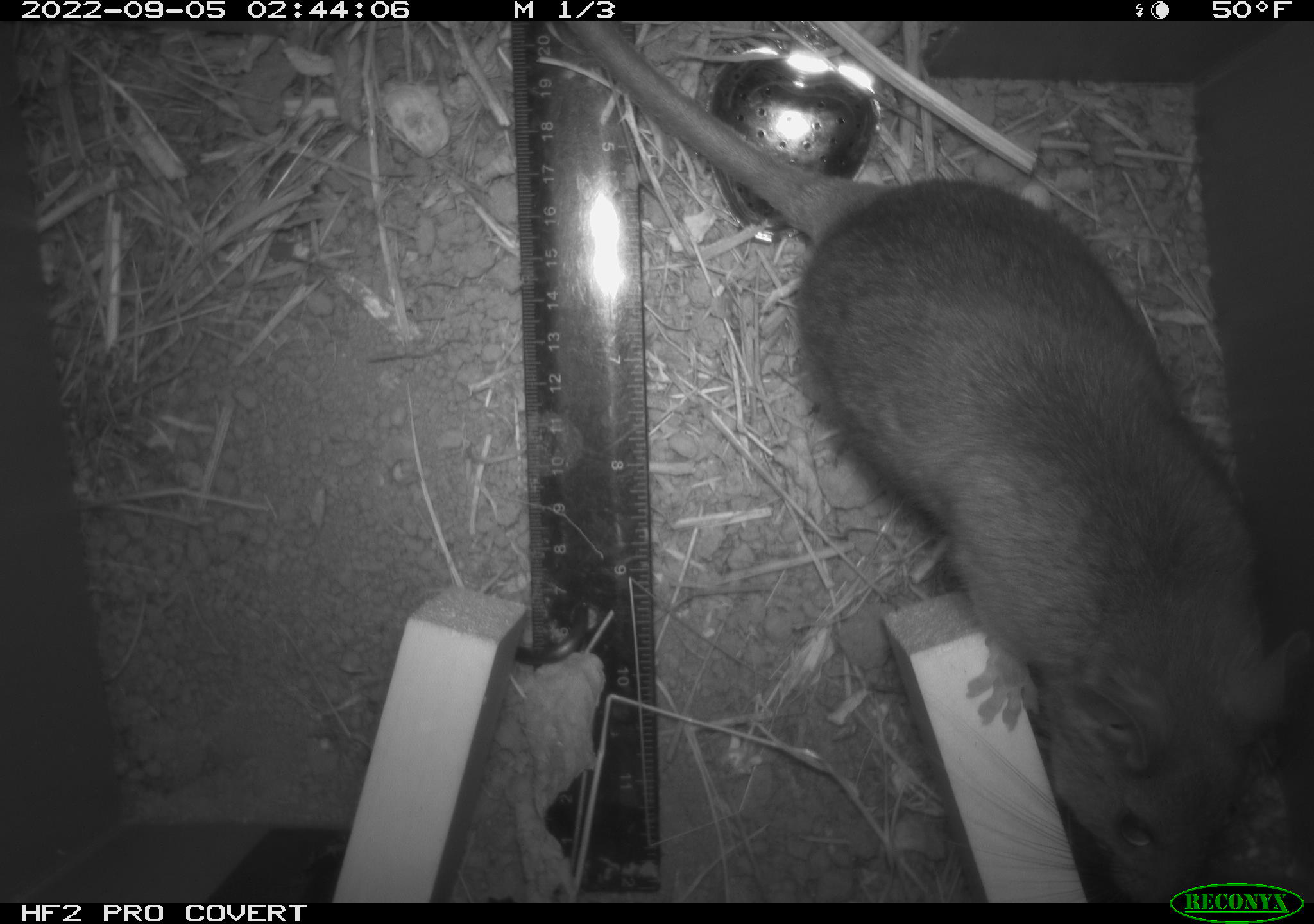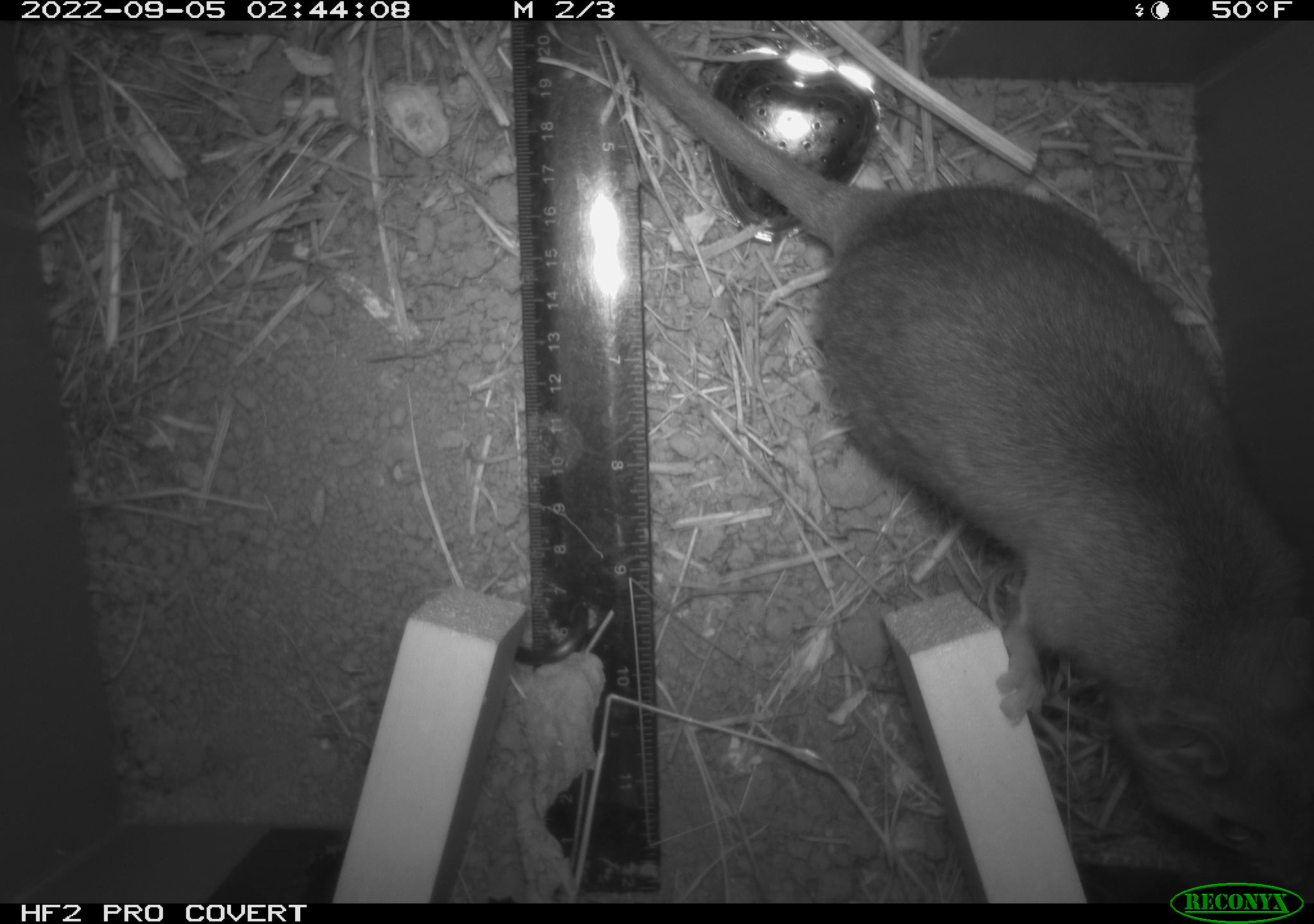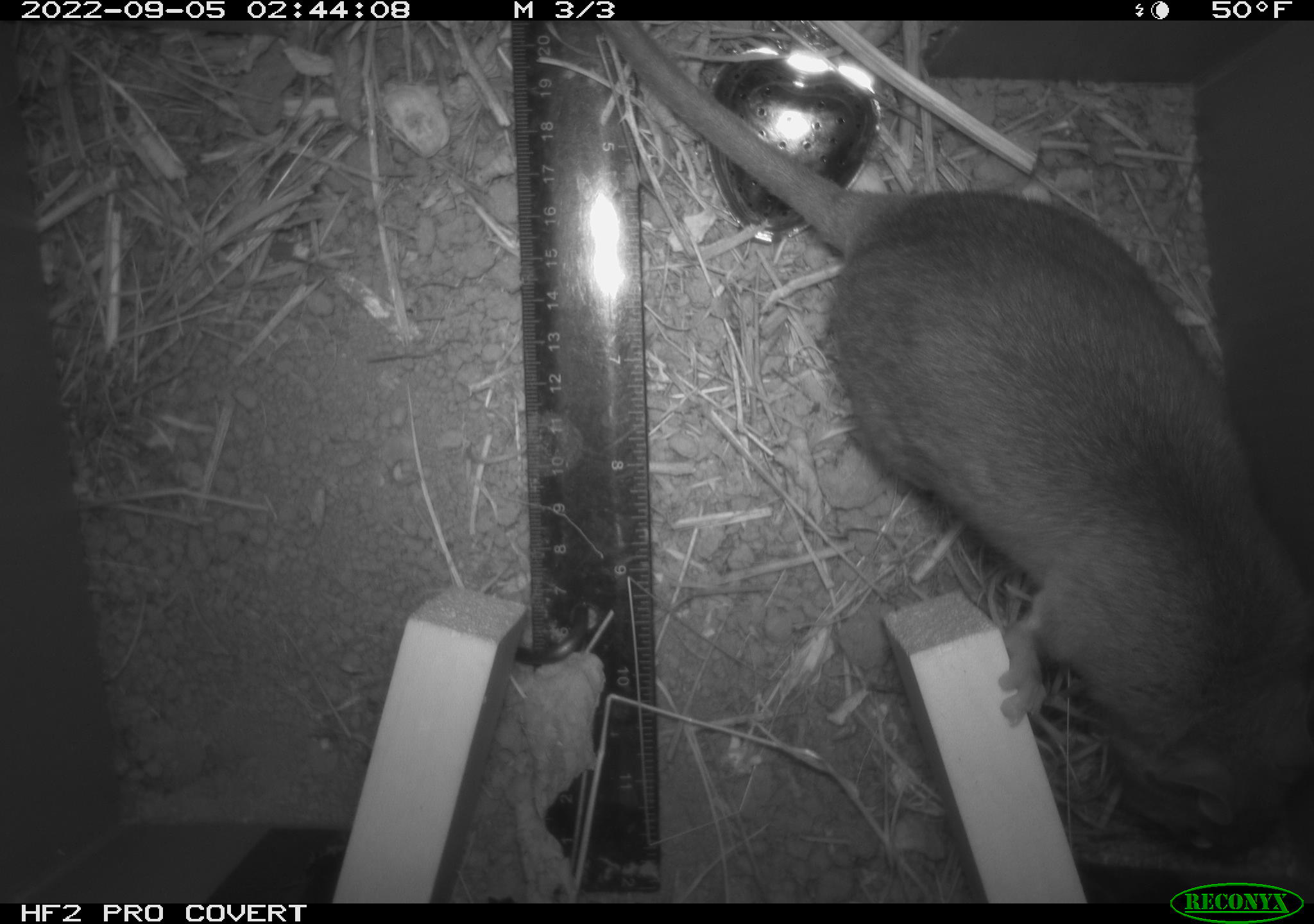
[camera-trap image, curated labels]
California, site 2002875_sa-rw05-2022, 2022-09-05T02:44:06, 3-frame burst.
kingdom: Animalia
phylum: Chordata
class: Mammalia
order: Rodentia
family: Cricetidae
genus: Neotoma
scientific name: Neotoma fuscipes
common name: dusky-footed woodrat